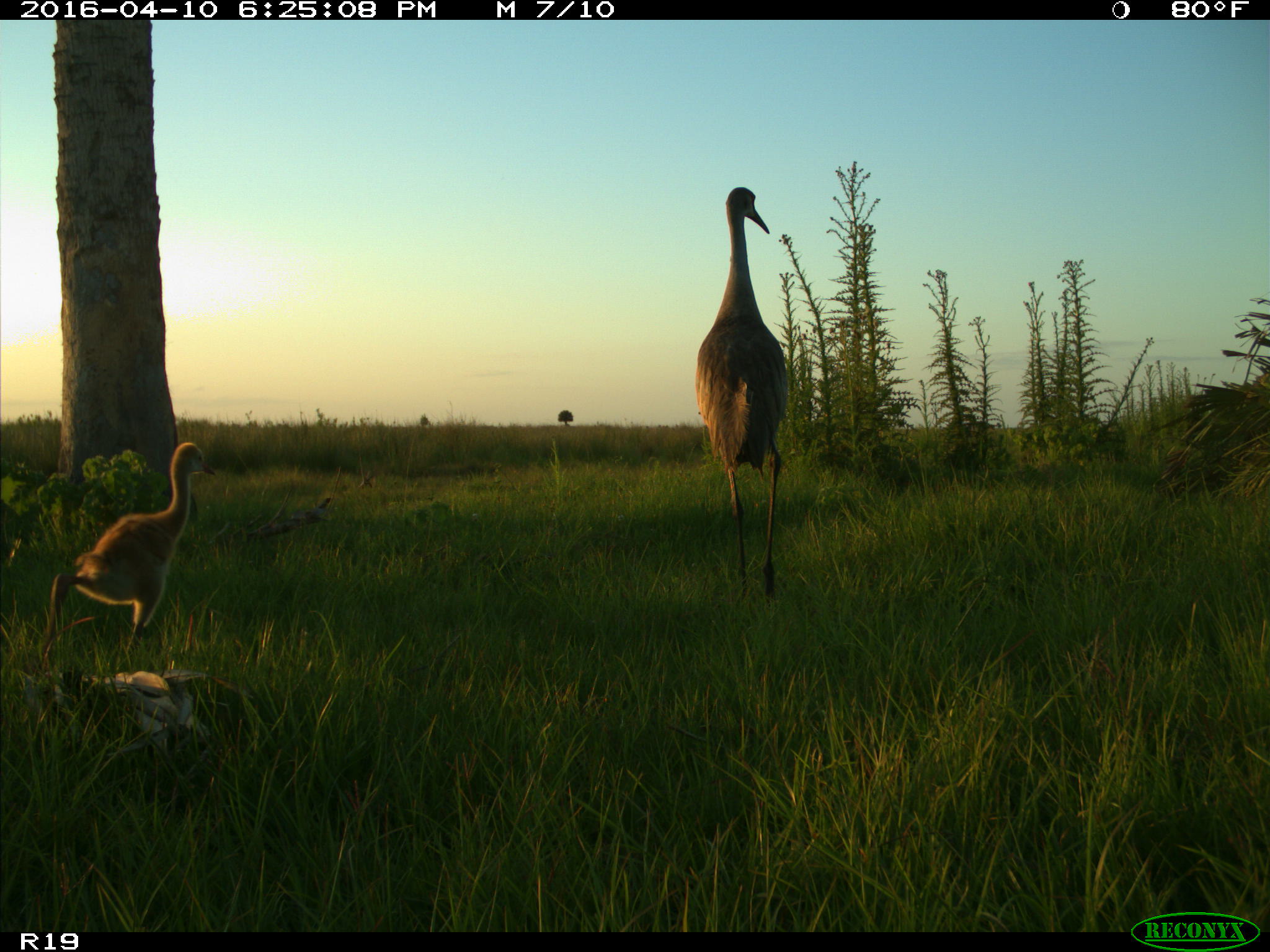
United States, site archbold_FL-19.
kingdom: Animalia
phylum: Chordata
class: Aves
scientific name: Aves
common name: birds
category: unidentified bird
Unidentified bird (birds) (Aves).